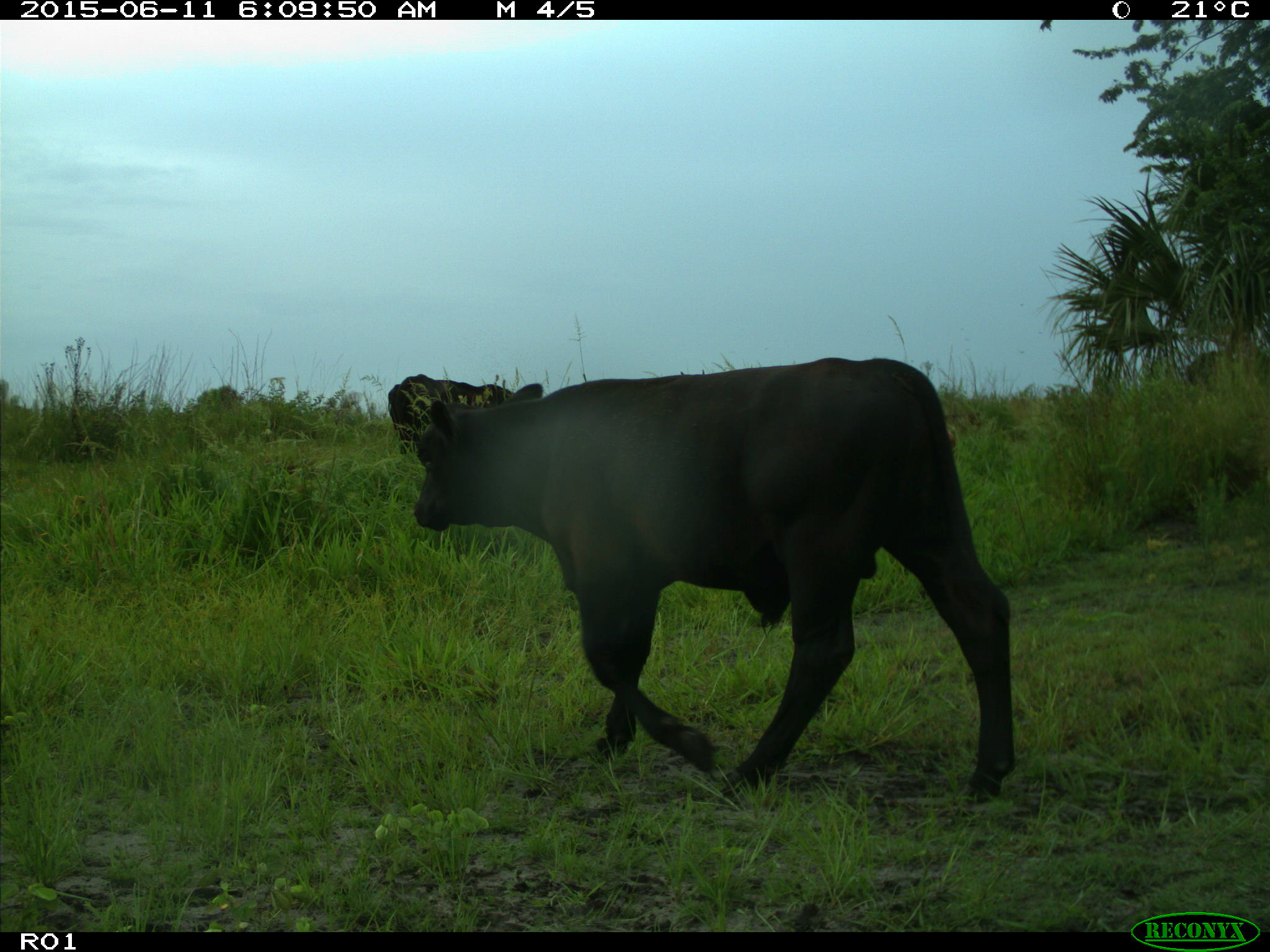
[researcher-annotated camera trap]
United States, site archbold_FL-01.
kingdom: Animalia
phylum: Chordata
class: Mammalia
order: Artiodactyla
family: Bovidae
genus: Bos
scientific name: Bos taurus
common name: domestic cow